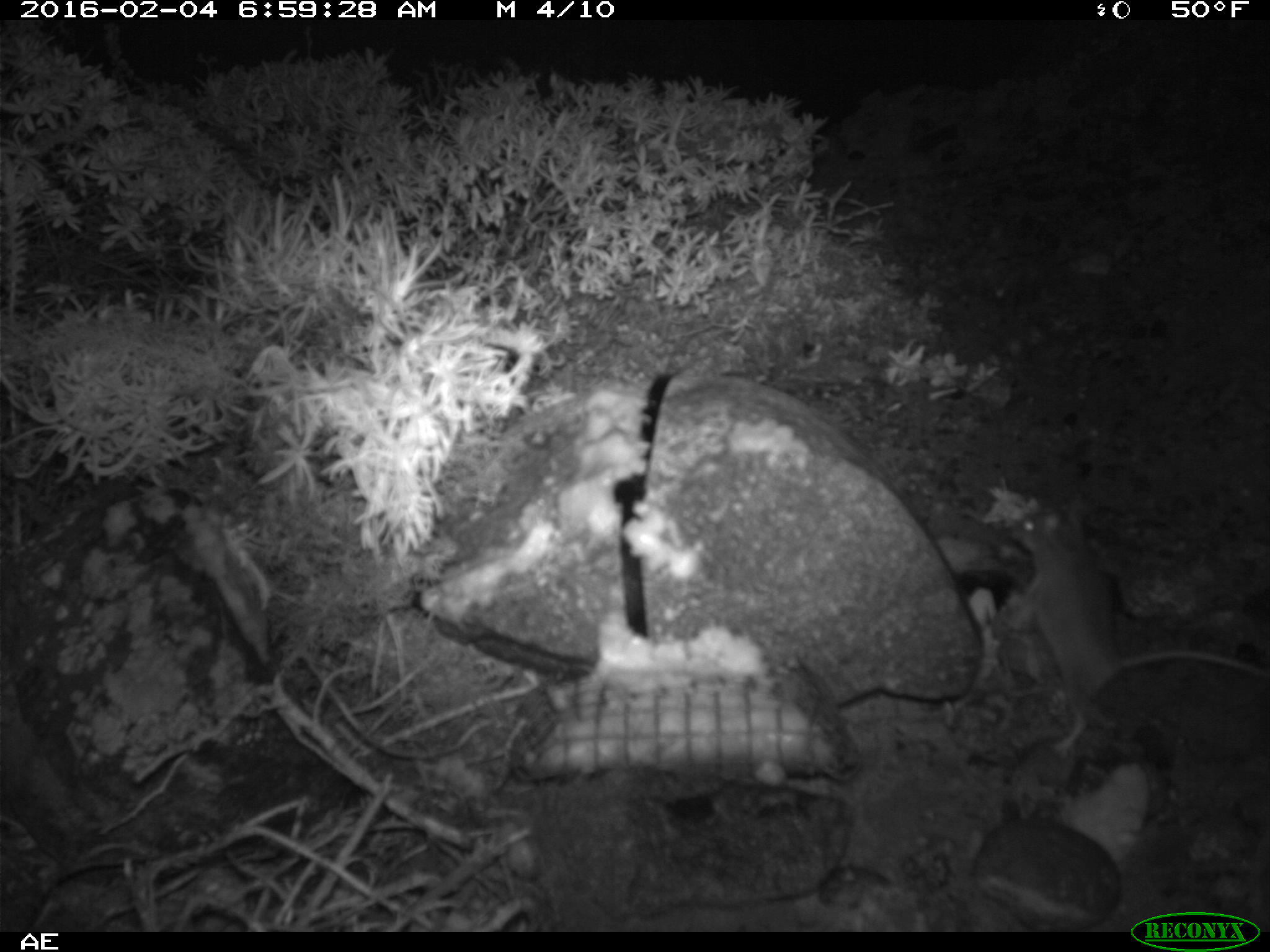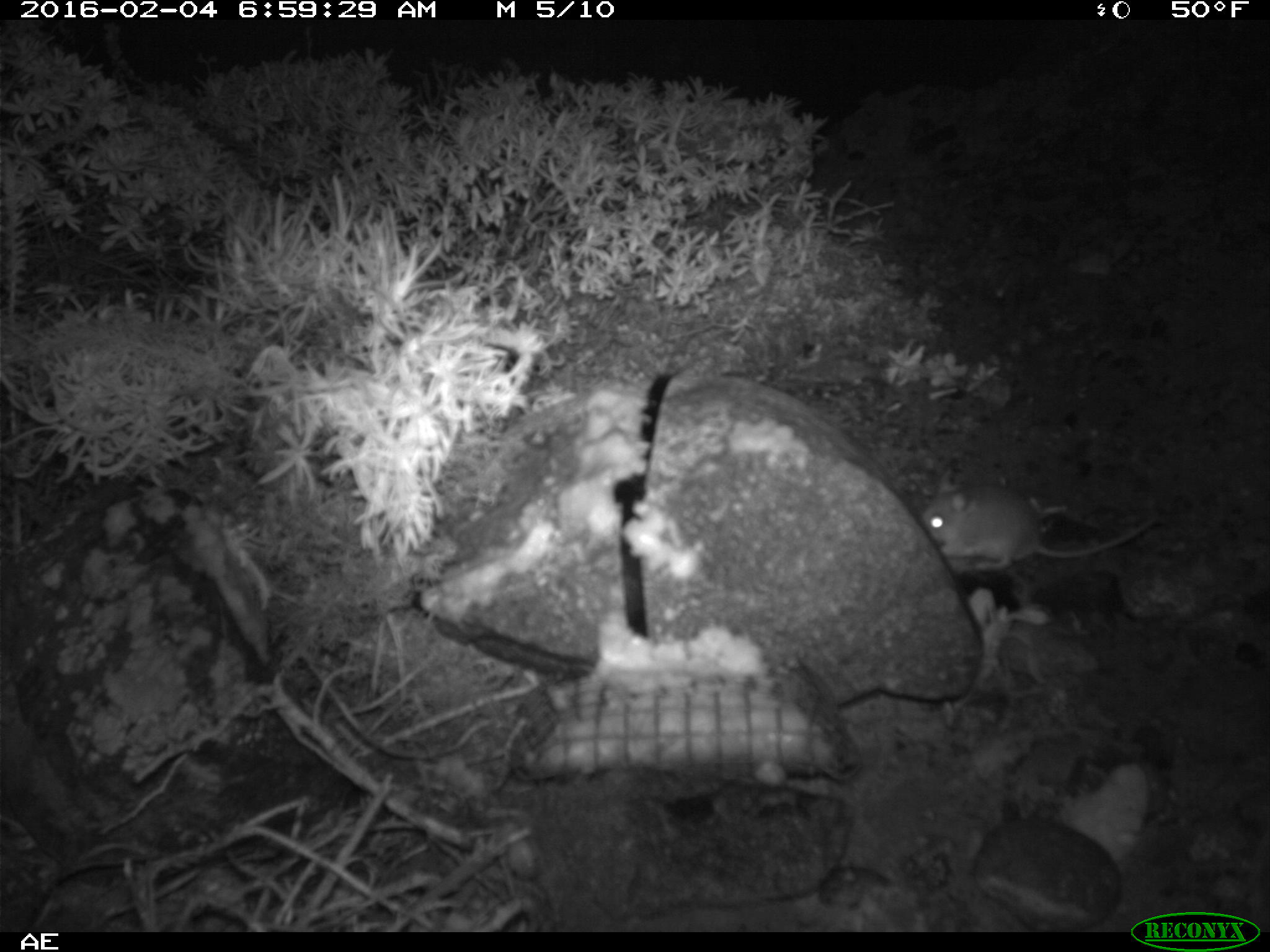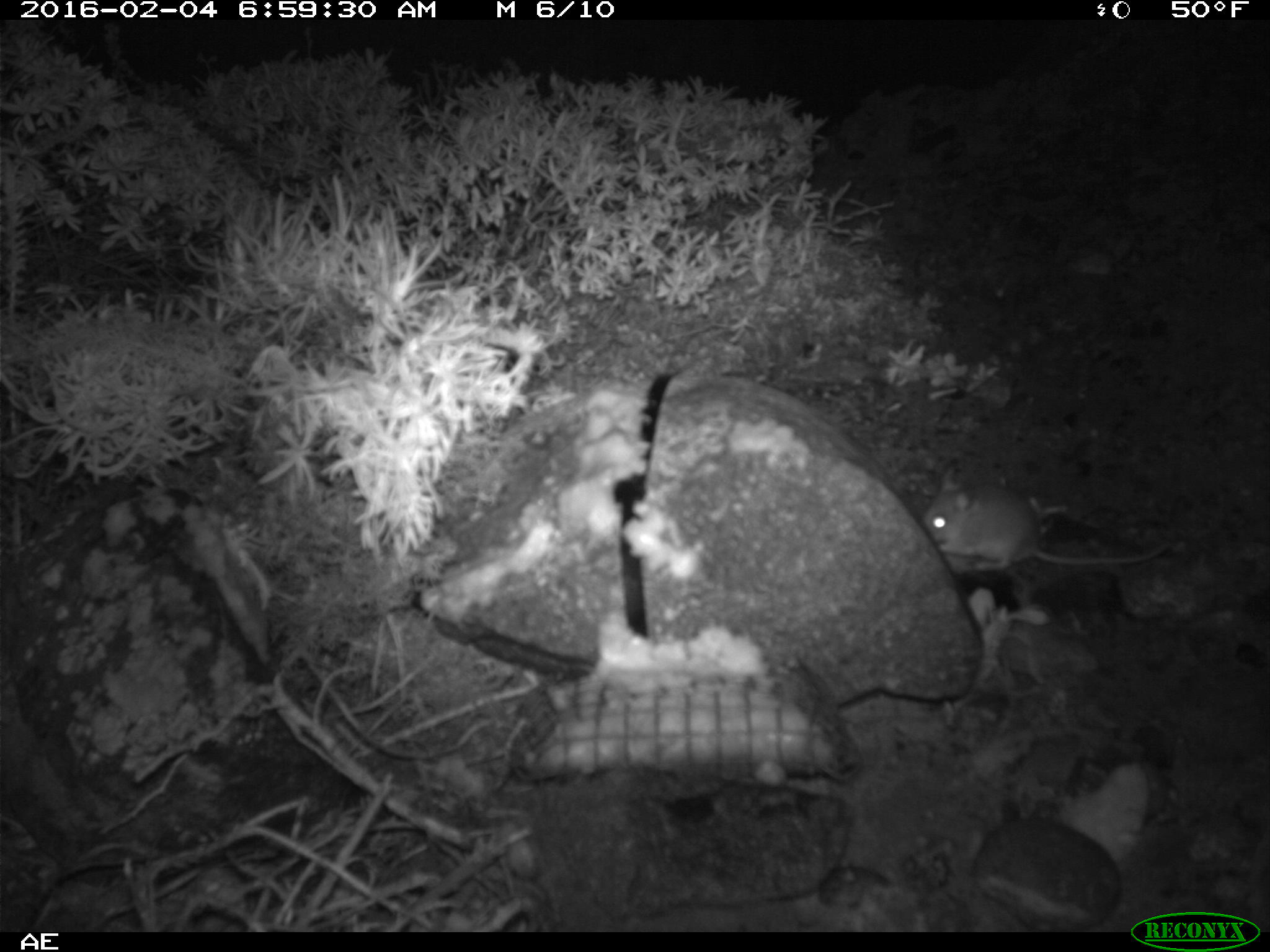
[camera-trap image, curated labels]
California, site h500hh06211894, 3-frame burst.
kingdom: Animalia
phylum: Chordata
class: Mammalia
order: Rodentia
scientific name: Rodentia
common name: rodent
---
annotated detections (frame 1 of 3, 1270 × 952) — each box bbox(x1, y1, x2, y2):
rodent: bbox(1005, 500, 1269, 755)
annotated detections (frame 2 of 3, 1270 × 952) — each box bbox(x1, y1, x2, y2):
rodent: bbox(920, 465, 1156, 572)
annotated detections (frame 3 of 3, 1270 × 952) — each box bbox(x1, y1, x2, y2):
rodent: bbox(918, 466, 1172, 571)